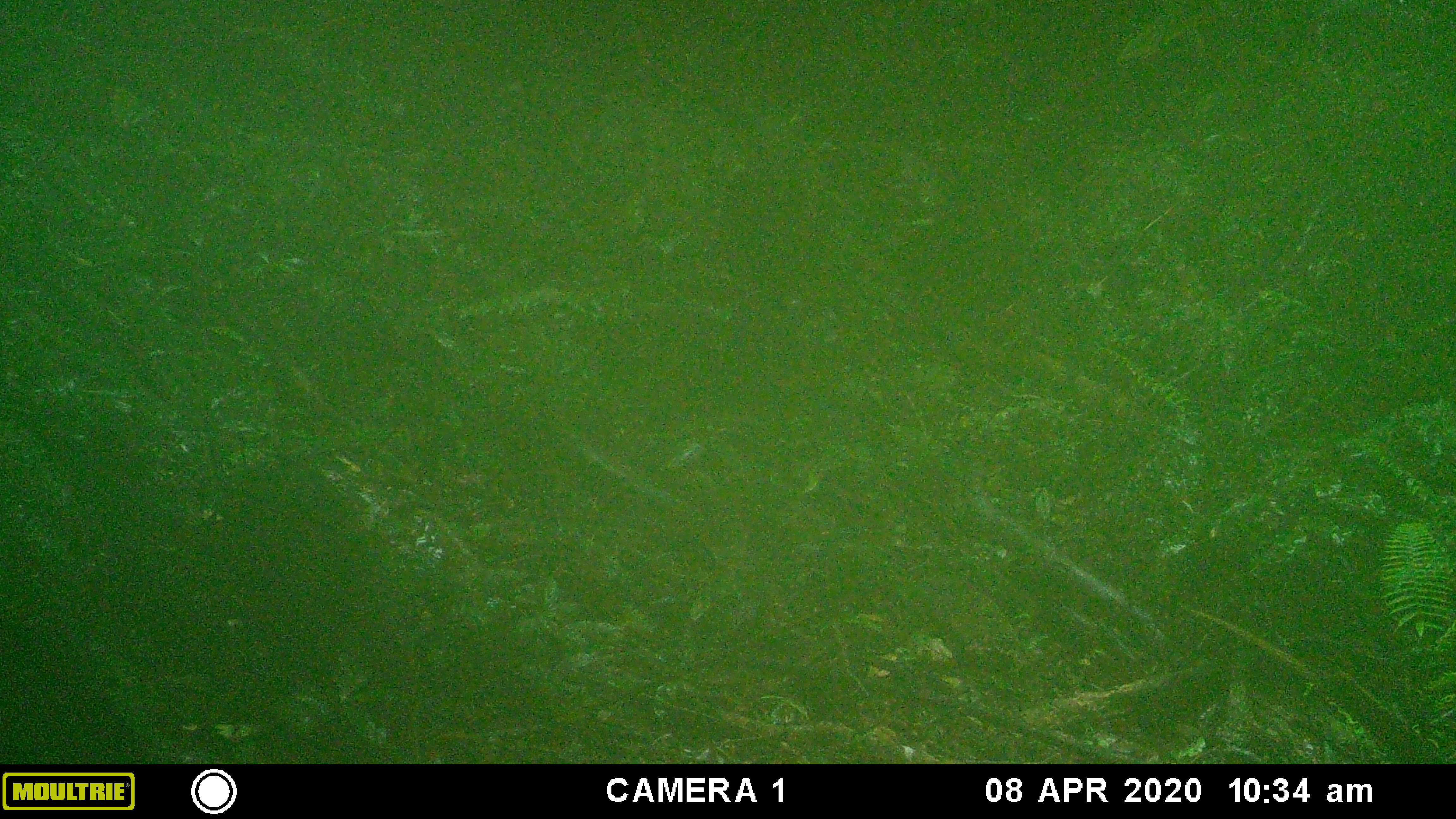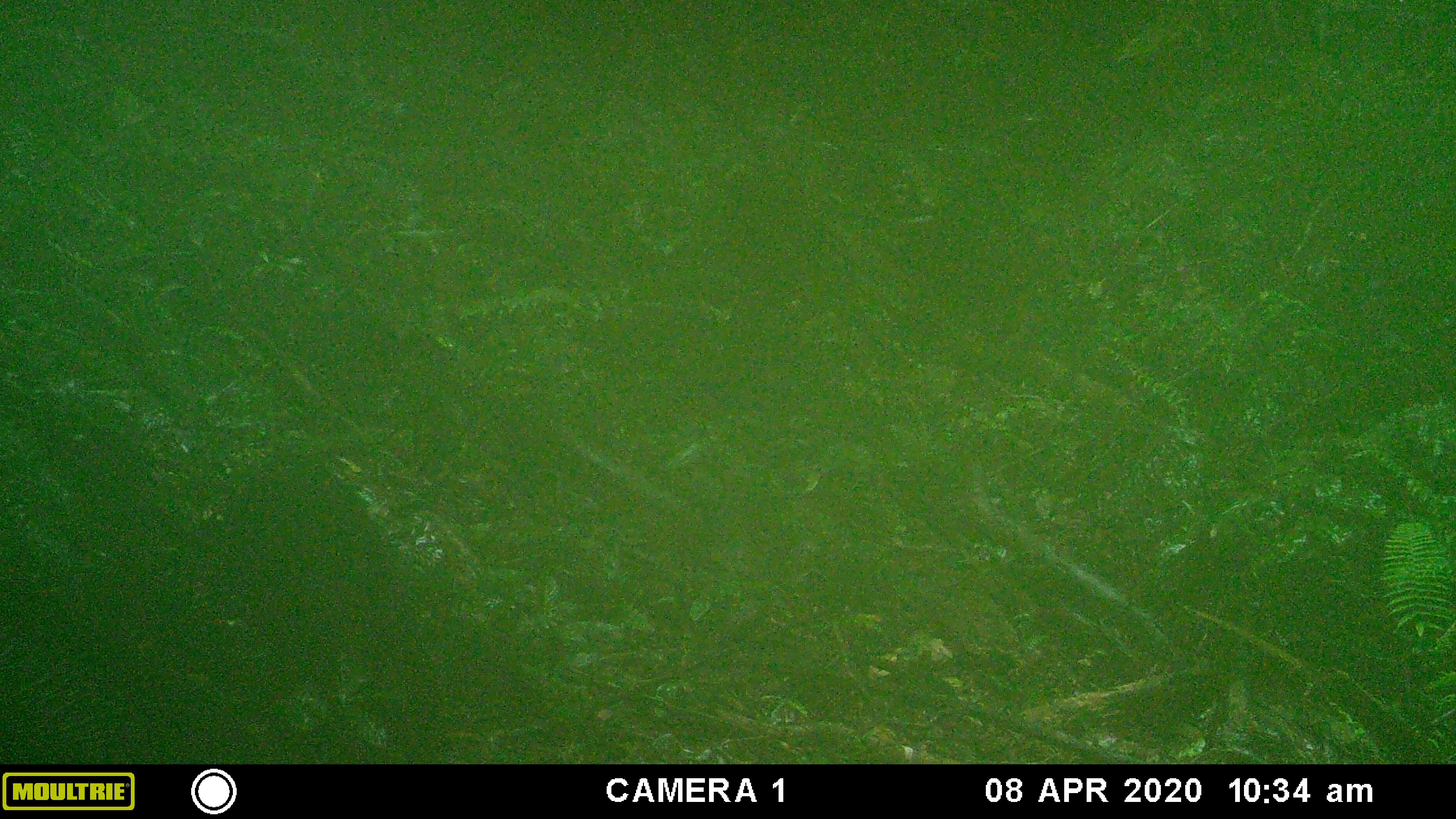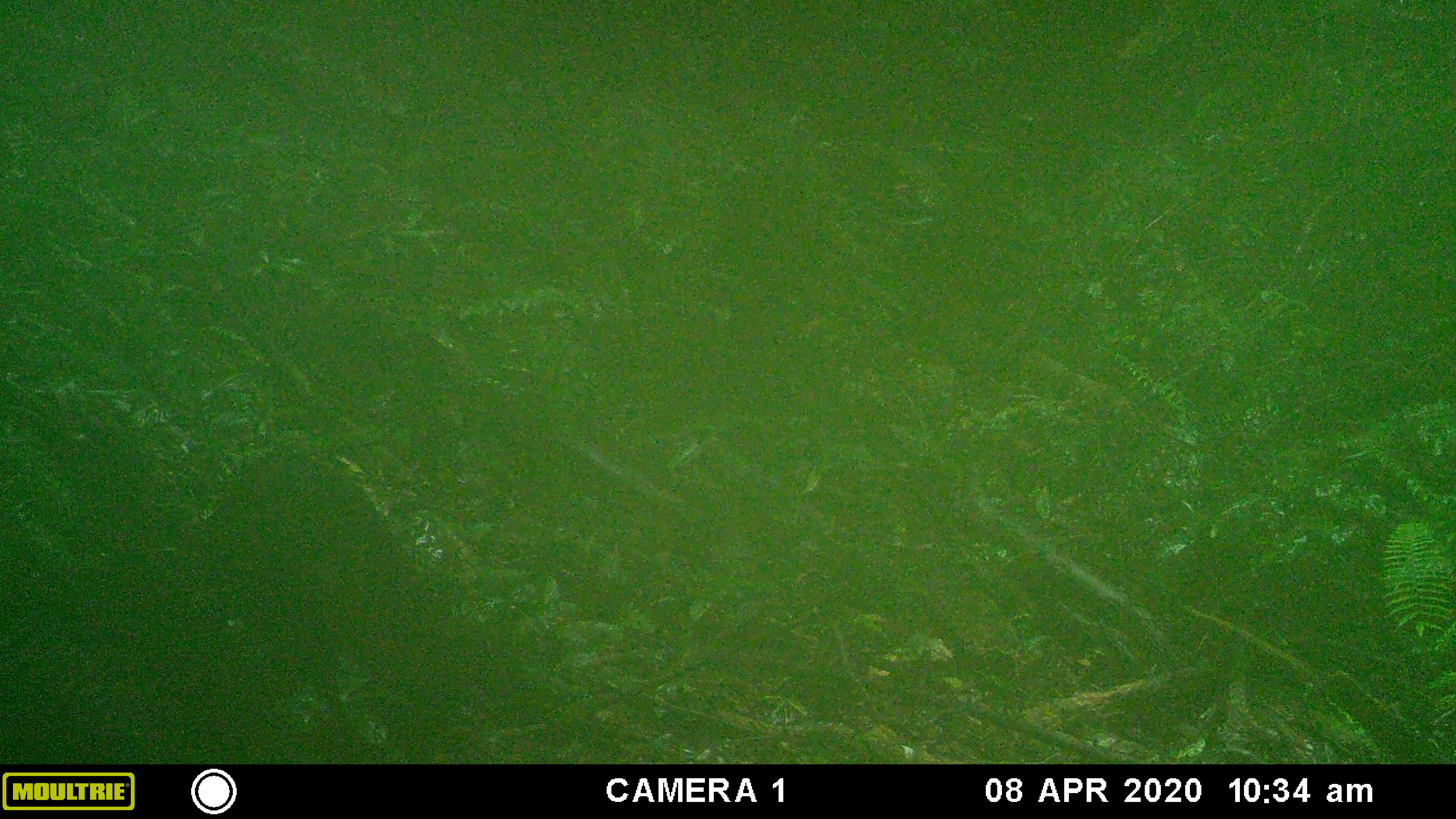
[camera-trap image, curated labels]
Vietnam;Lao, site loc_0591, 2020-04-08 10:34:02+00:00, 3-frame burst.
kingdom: Animalia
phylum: Chordata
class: Mammalia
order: Artiodactyla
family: Suidae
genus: Sus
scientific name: Sus scrofa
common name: eurasian wild pig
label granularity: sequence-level